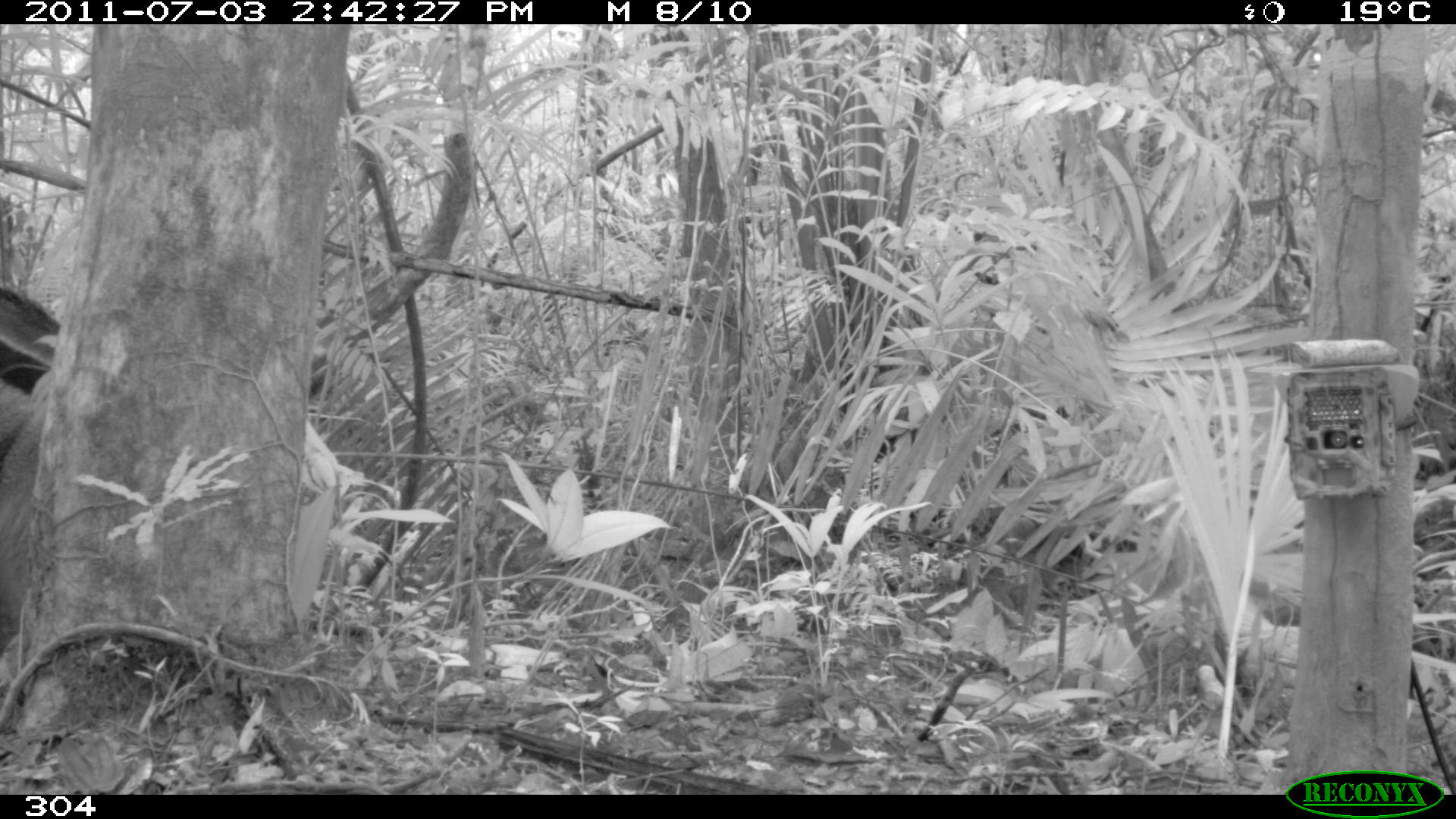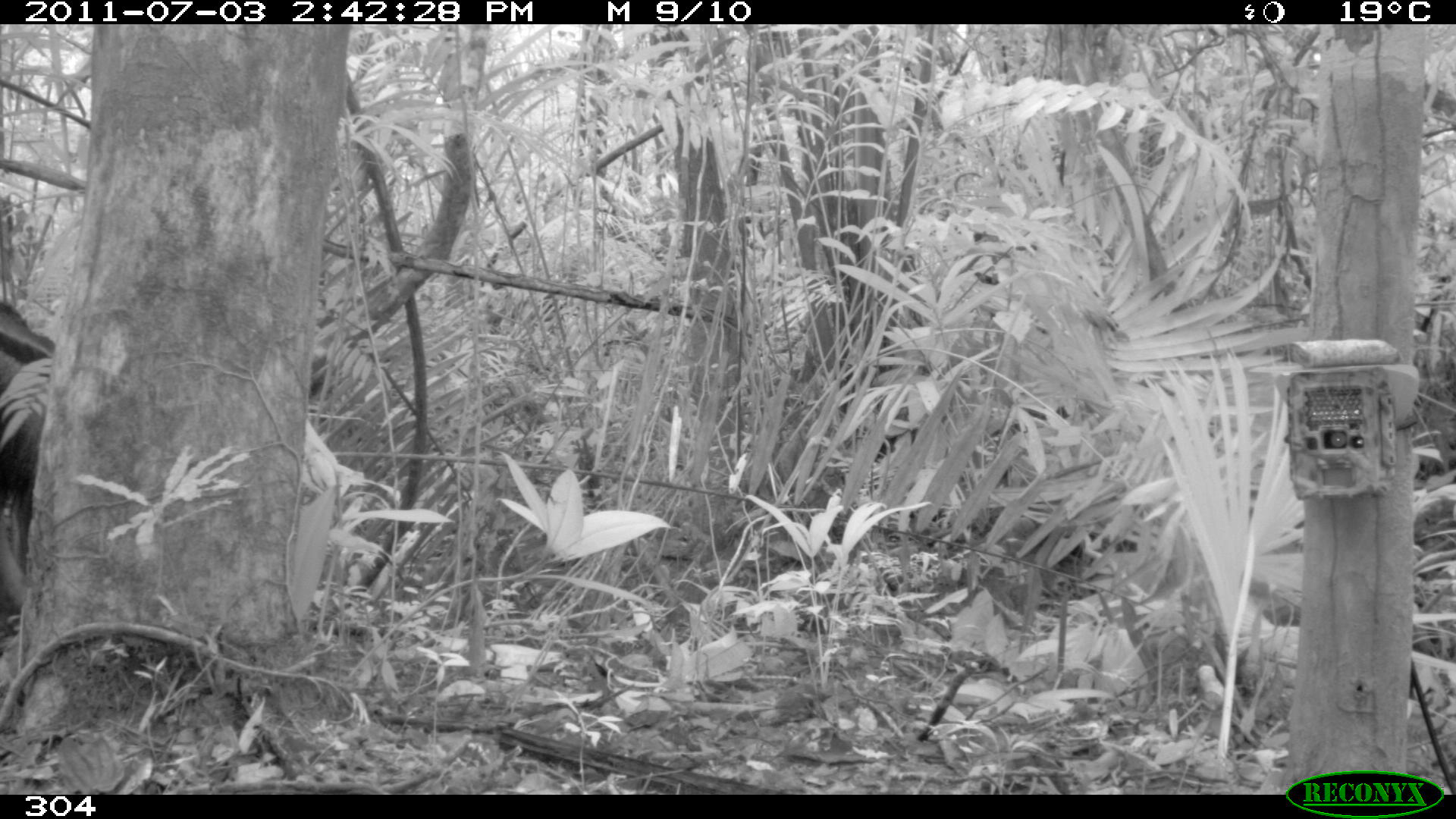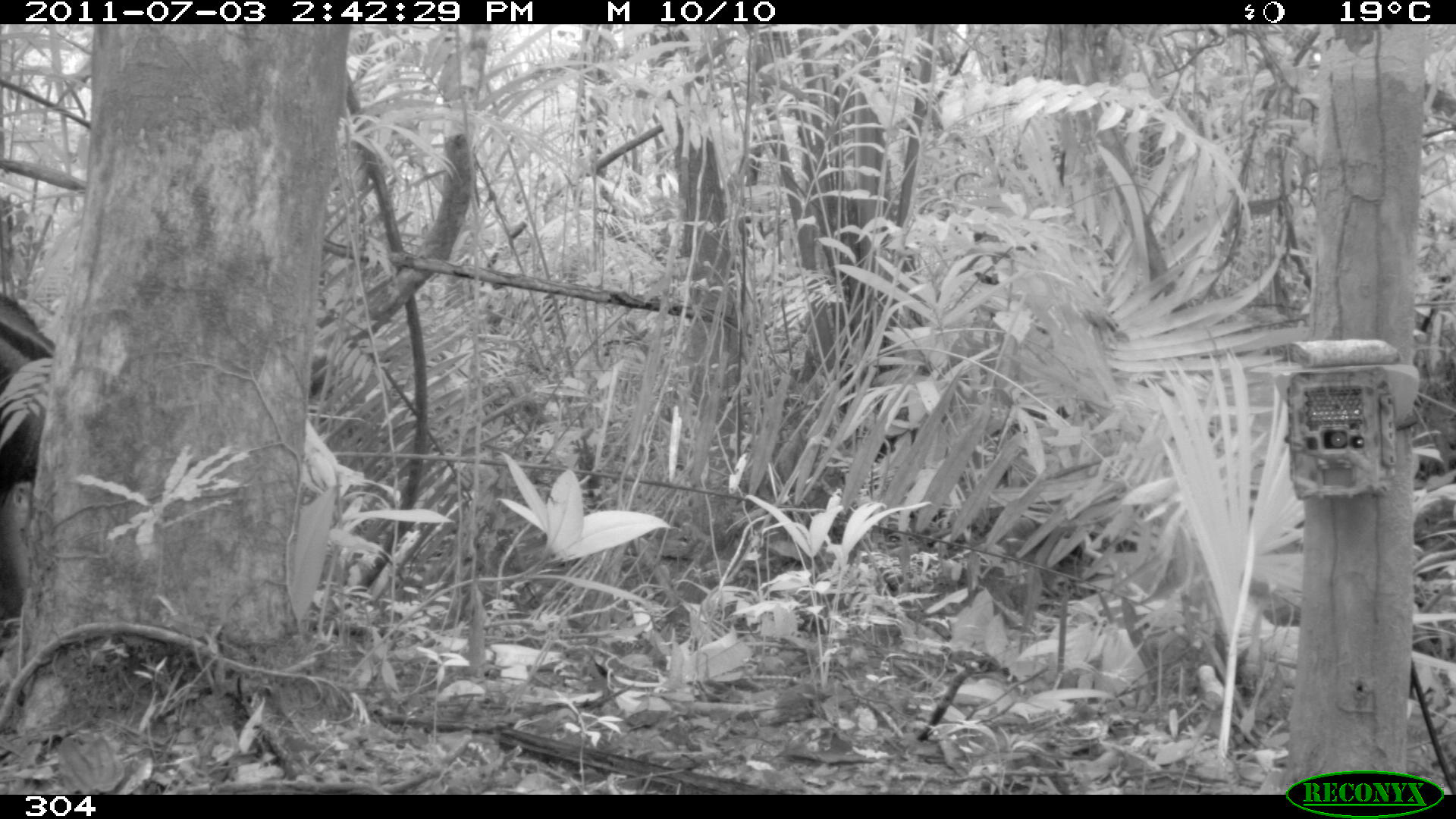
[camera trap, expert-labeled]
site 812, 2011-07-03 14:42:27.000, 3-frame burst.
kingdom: Animalia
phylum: Chordata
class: Mammalia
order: Pilosa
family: Myrmecophagidae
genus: Myrmecophaga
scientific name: Myrmecophaga tridactyla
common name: giant anteater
Myrmecophaga tridactyla (giant anteater).